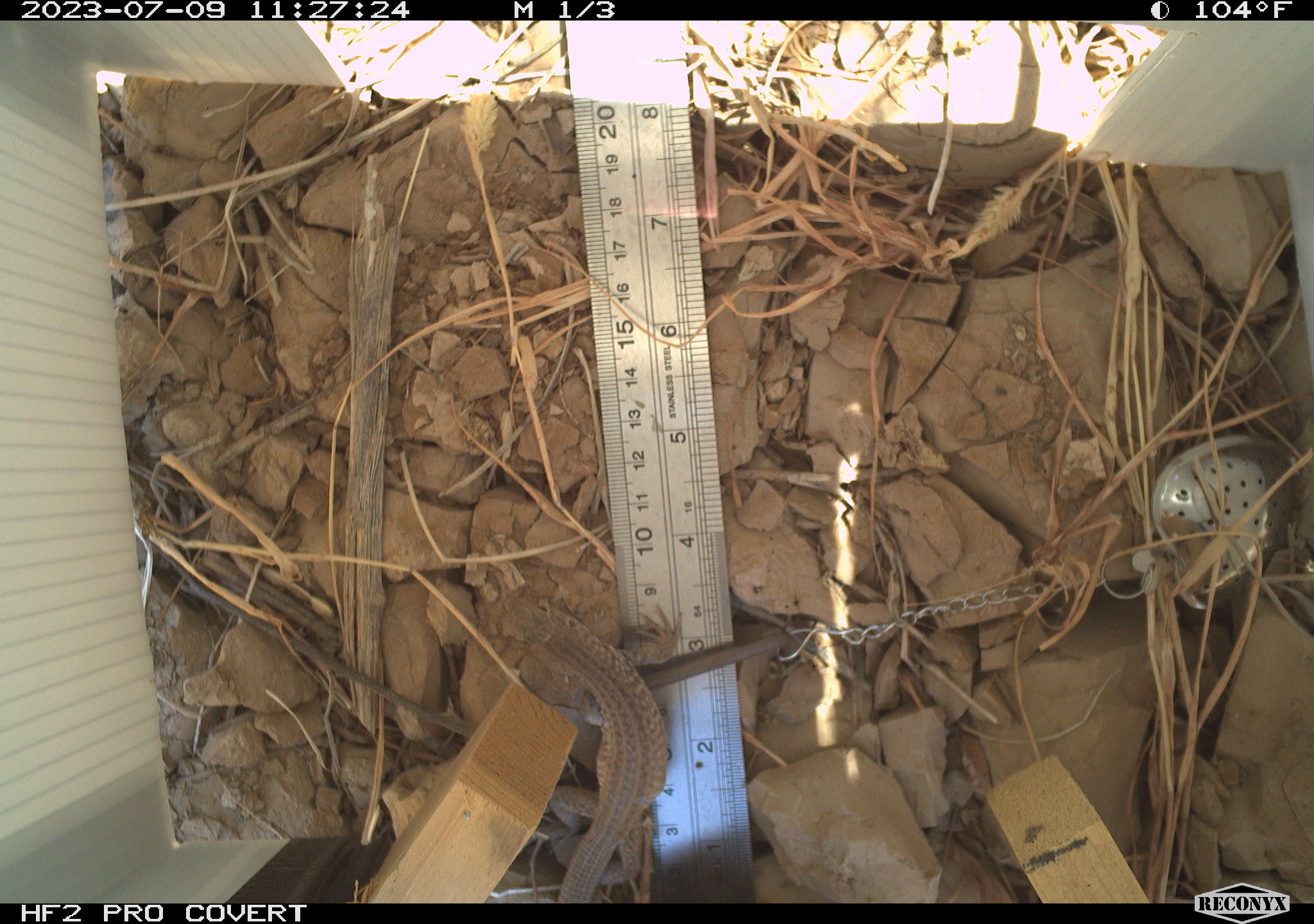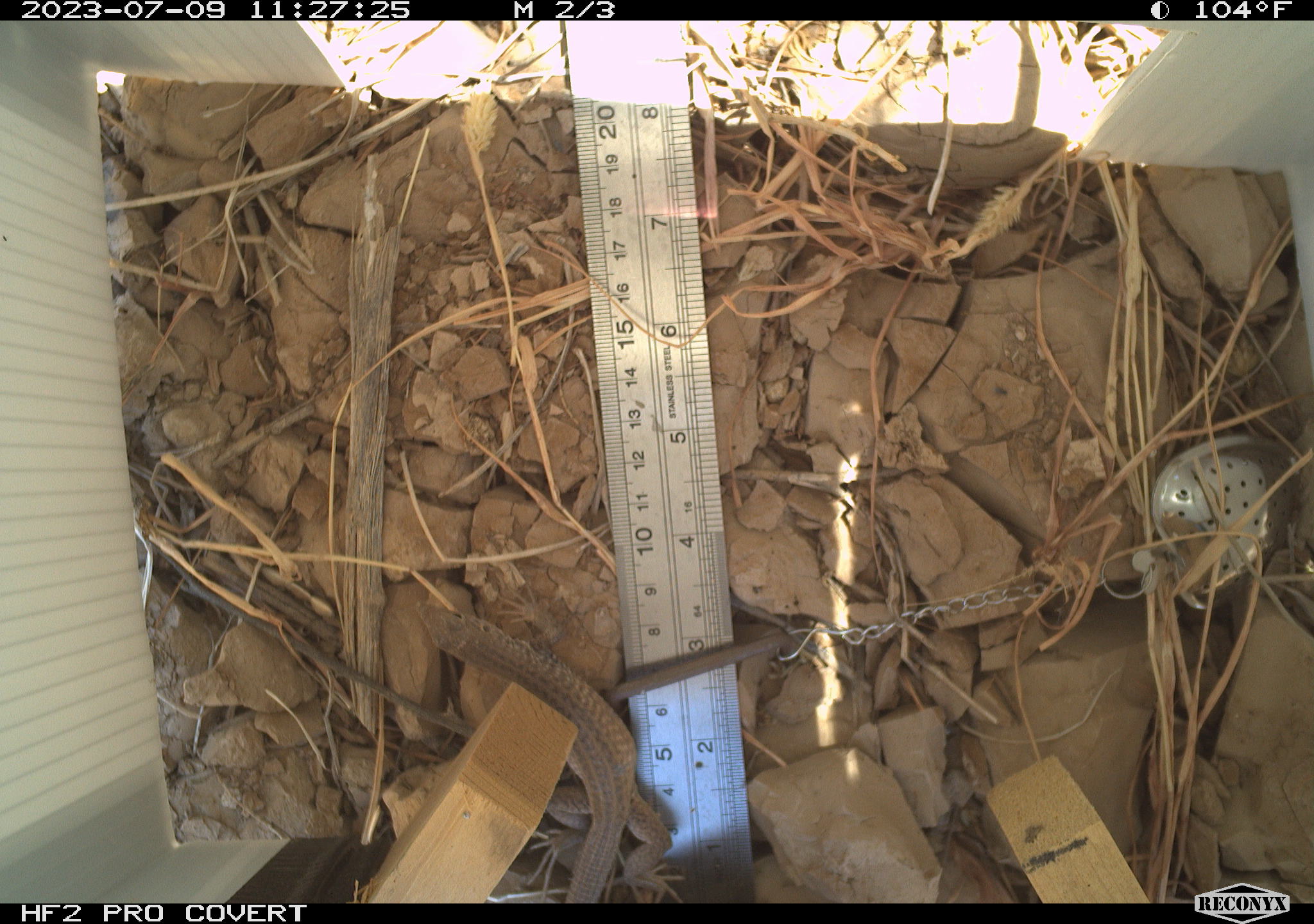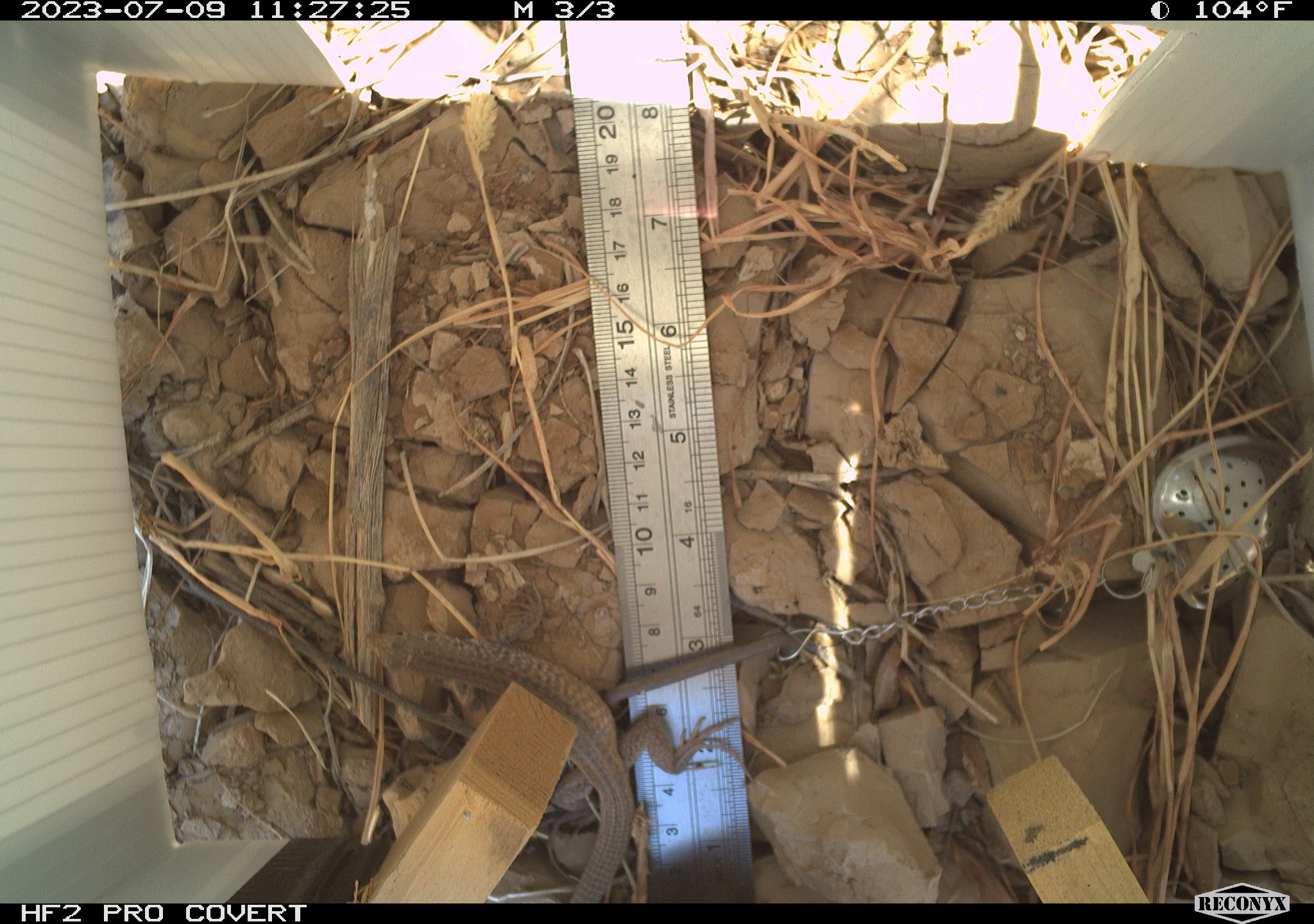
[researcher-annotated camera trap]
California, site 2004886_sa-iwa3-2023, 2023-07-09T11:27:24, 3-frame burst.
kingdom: Animalia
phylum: Chordata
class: Reptilia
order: Squamata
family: Teiidae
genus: Aspidoscelis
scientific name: Aspidoscelis tigris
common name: western whiptail